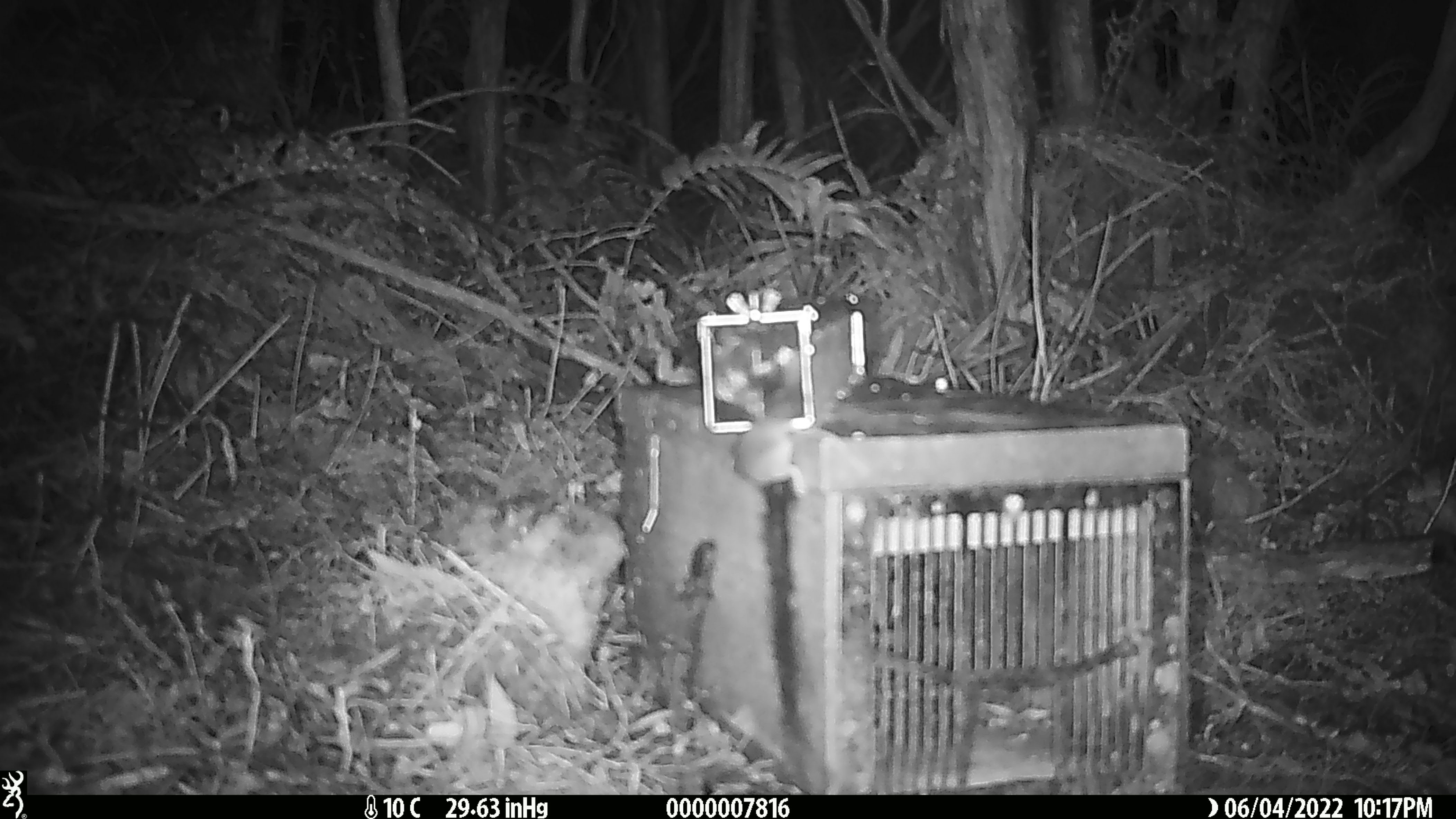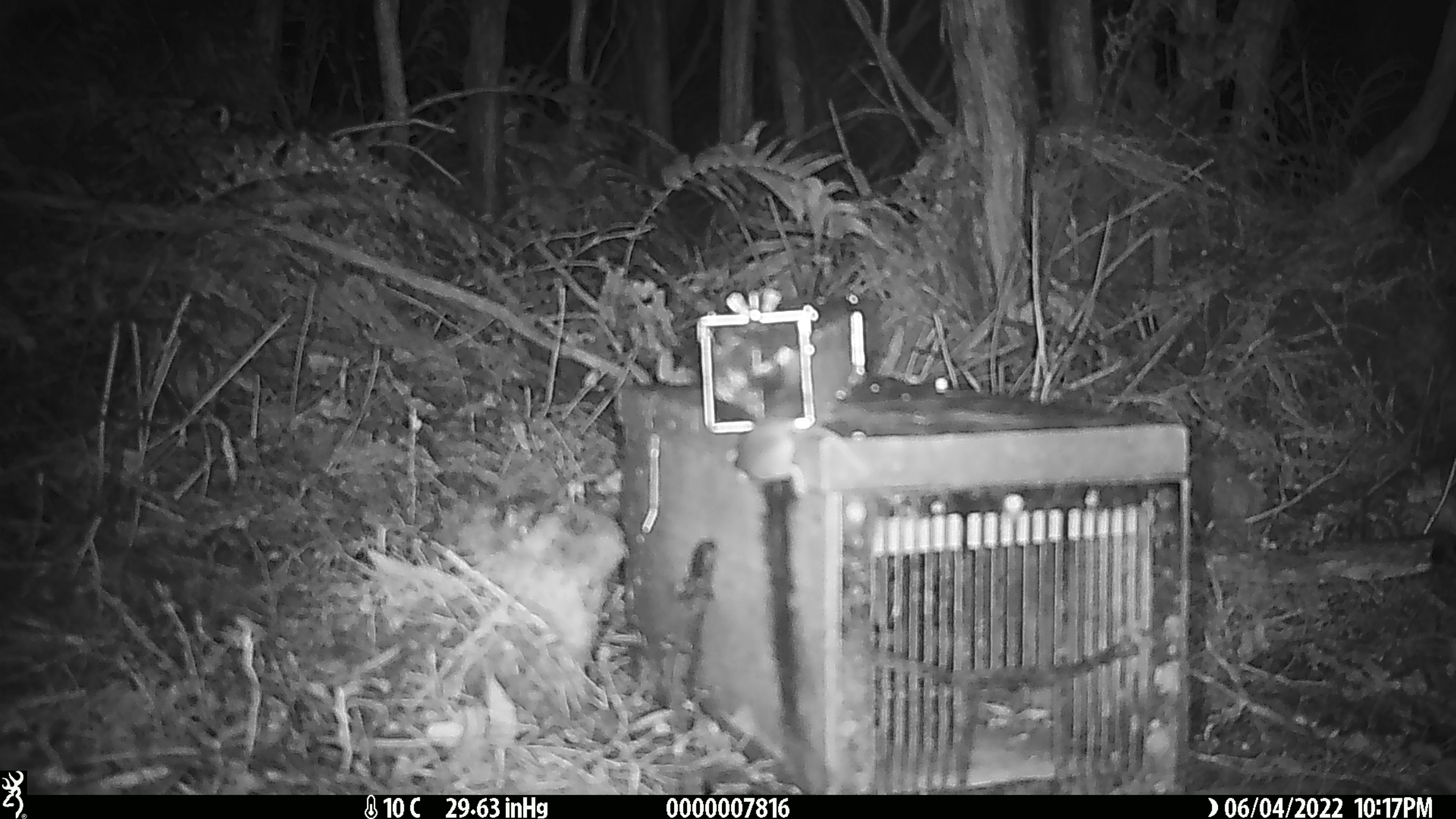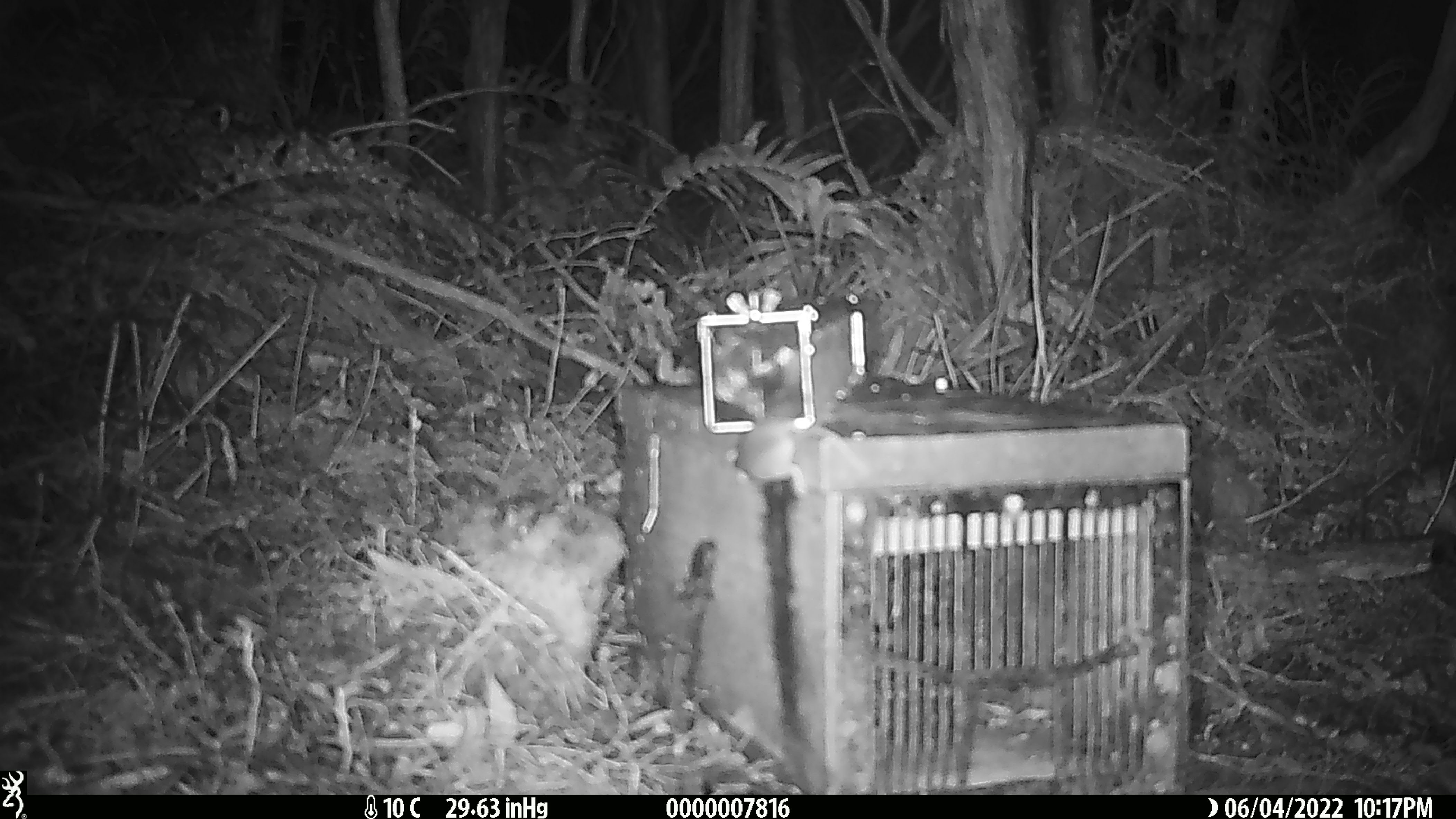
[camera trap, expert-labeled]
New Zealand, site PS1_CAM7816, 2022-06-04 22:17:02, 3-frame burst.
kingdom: Animalia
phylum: Chordata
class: Mammalia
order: Rodentia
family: Muridae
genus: Mus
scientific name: Mus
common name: mouse